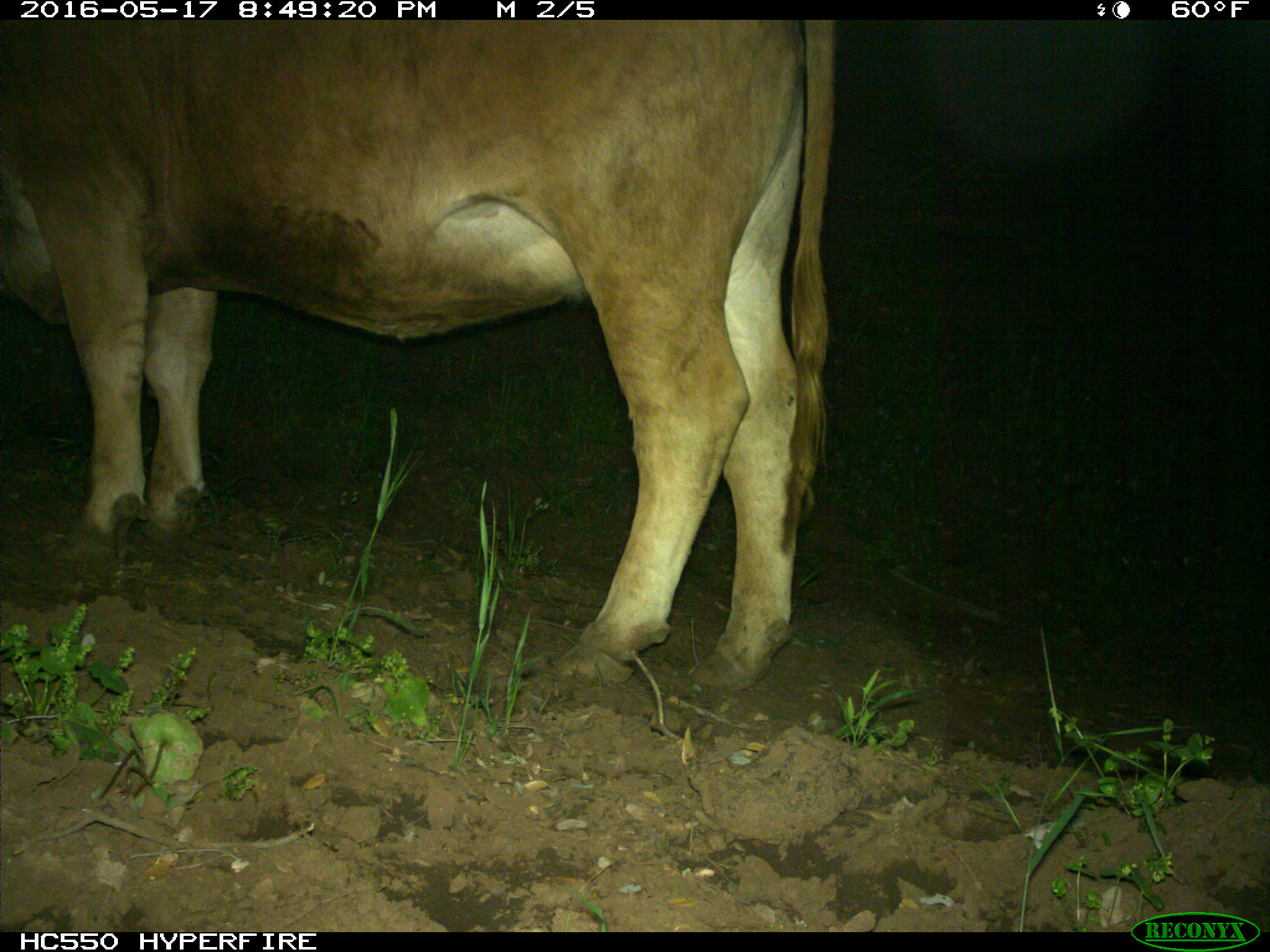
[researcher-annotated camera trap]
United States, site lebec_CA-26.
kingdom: Animalia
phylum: Chordata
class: Mammalia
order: Artiodactyla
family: Bovidae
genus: Bos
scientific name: Bos taurus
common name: domestic cow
Bos taurus (domestic cow).